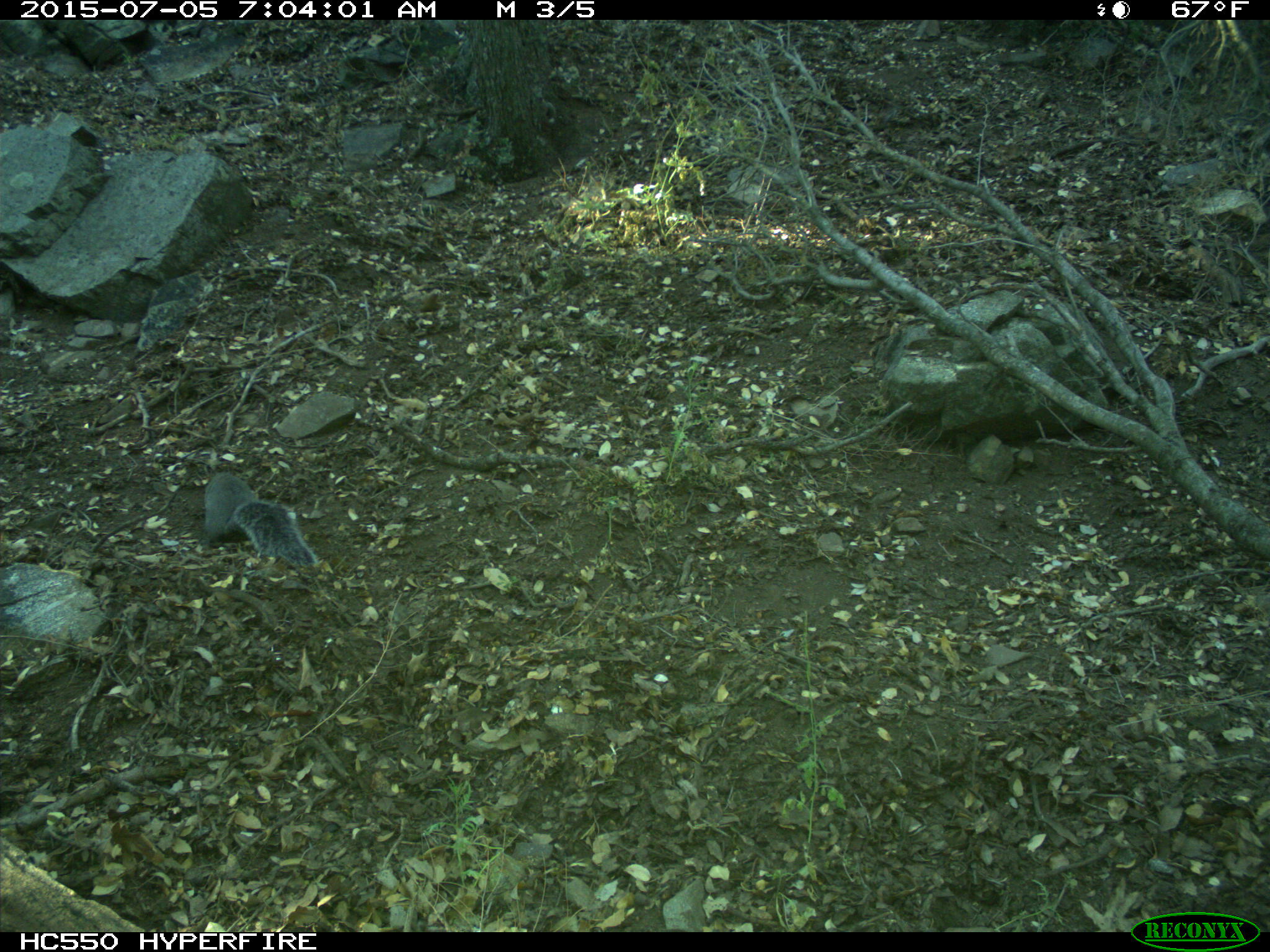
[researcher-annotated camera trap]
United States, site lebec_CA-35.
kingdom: Animalia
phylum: Chordata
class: Mammalia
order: Rodentia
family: Sciuridae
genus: Sciurus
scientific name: Sciurus carolinensis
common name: eastern gray squirrel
Sciurus carolinensis (eastern gray squirrel).